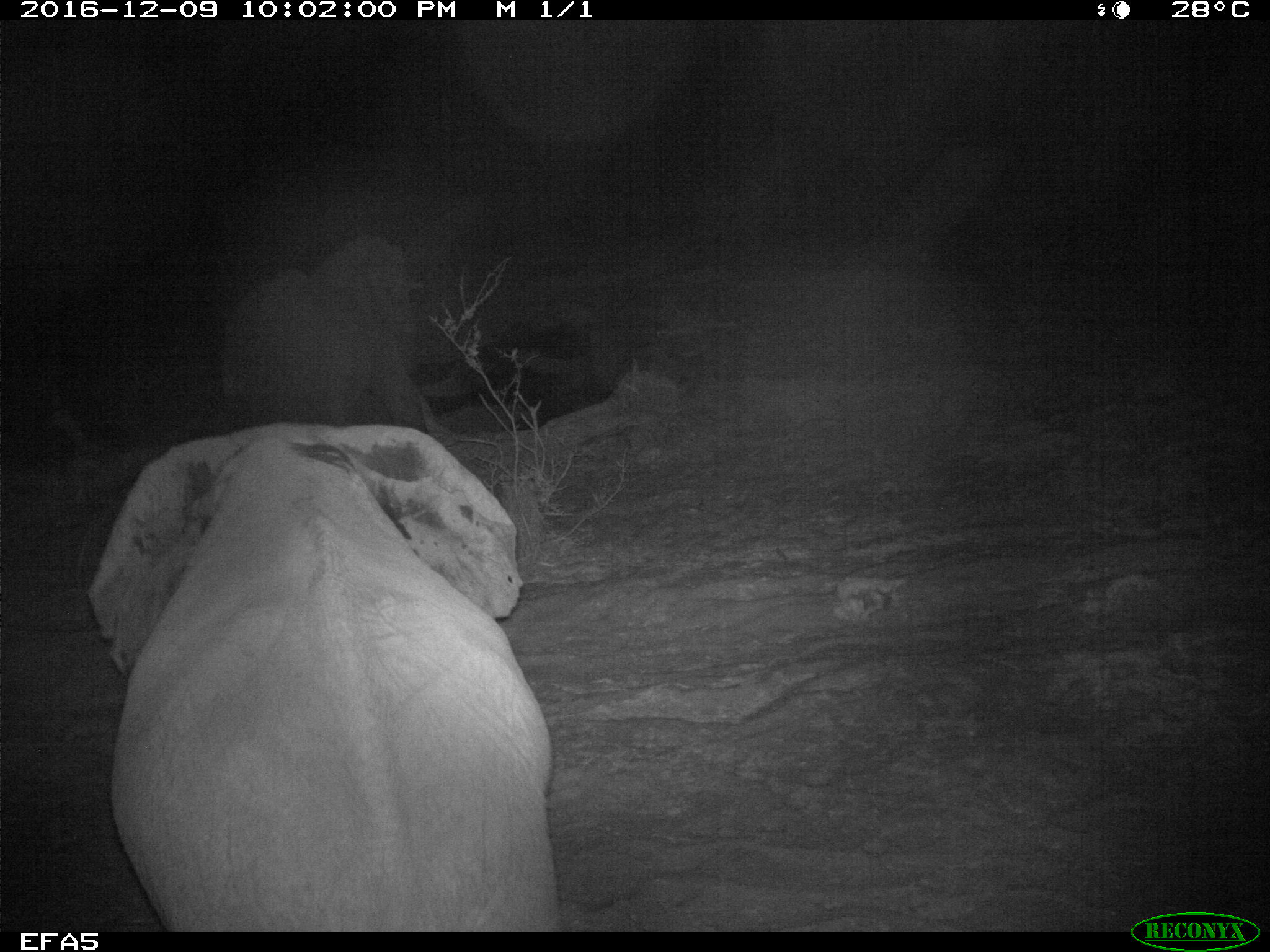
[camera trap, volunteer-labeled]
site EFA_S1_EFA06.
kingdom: Animalia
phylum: Chordata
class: Mammalia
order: Proboscidea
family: Elephantidae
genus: Loxodonta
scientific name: Loxodonta africana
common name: african bush elephant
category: elephant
Elephant (african bush elephant) (Loxodonta africana), count 2. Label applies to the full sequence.